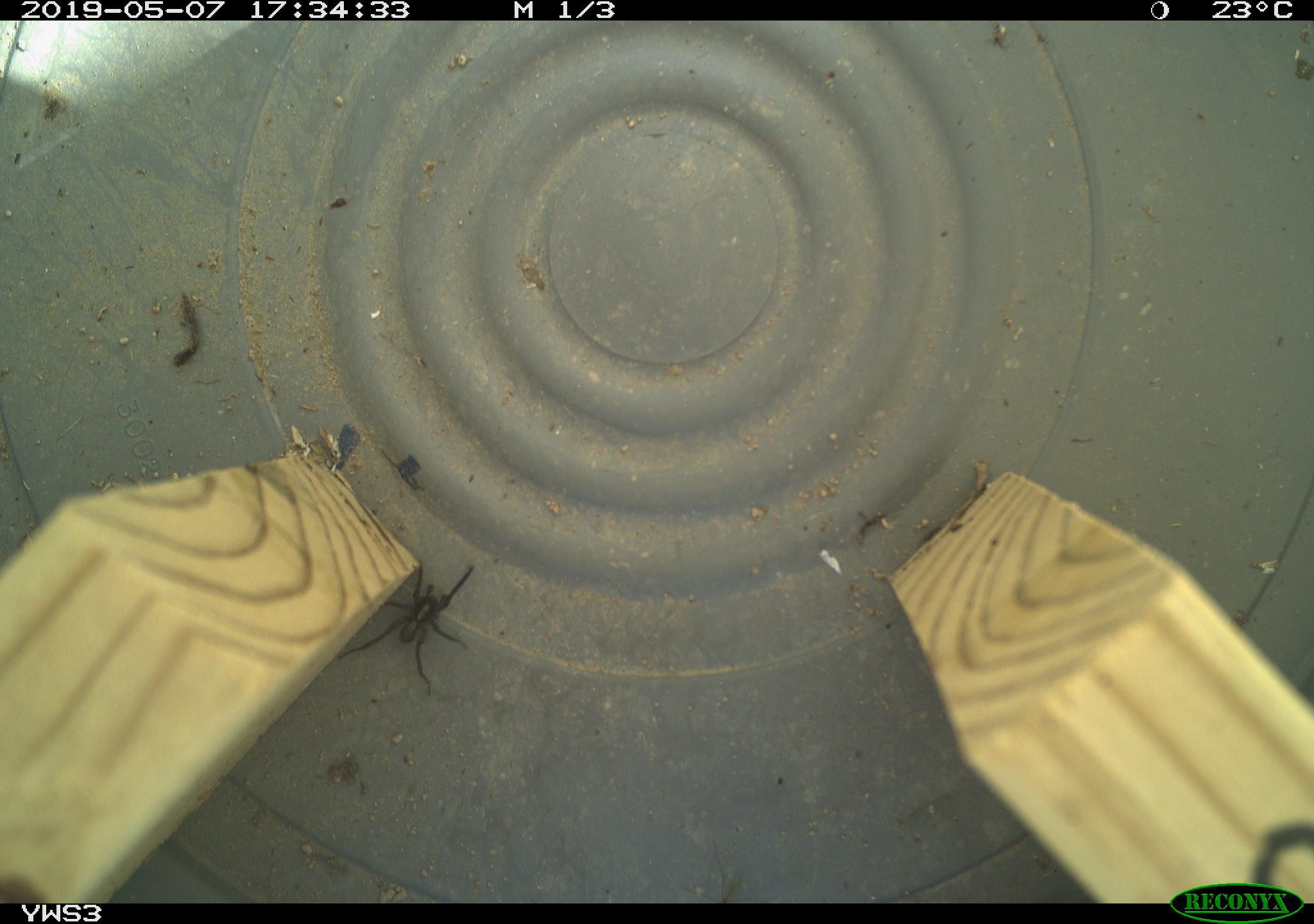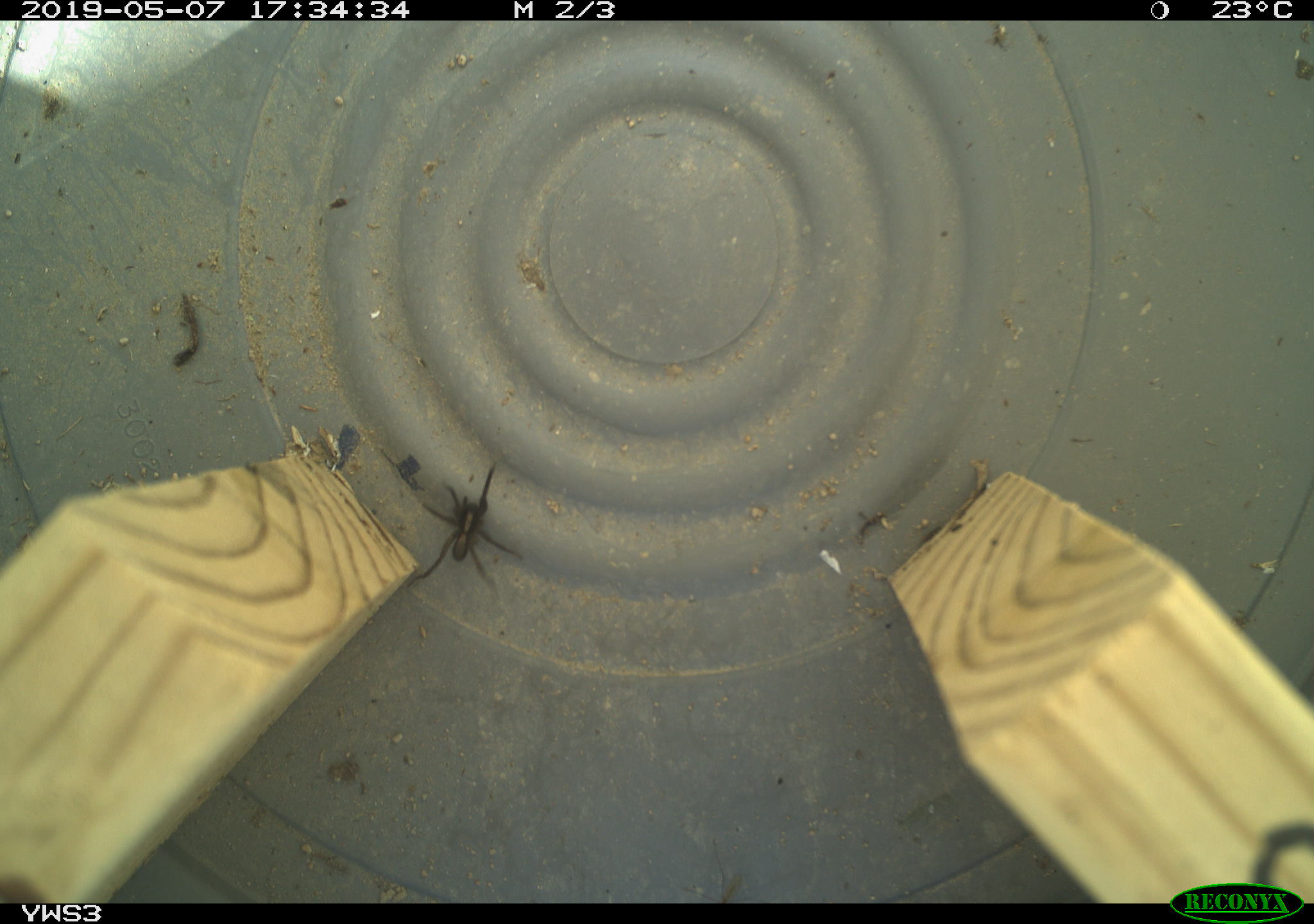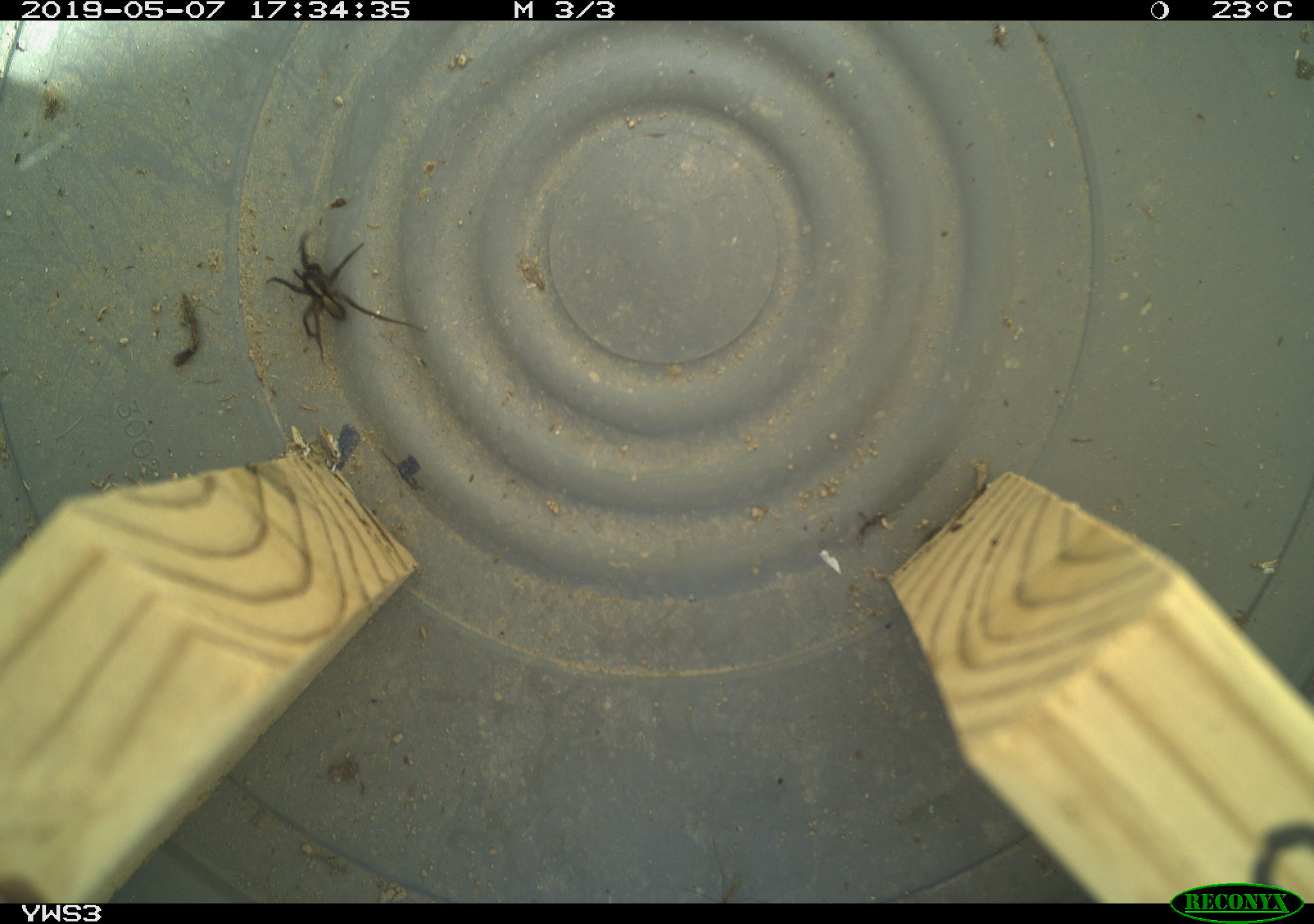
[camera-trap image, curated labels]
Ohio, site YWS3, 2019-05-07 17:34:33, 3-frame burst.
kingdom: Animalia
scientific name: Animalia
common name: animal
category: invertebrate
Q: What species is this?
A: Invertebrate (animal) (Animalia).